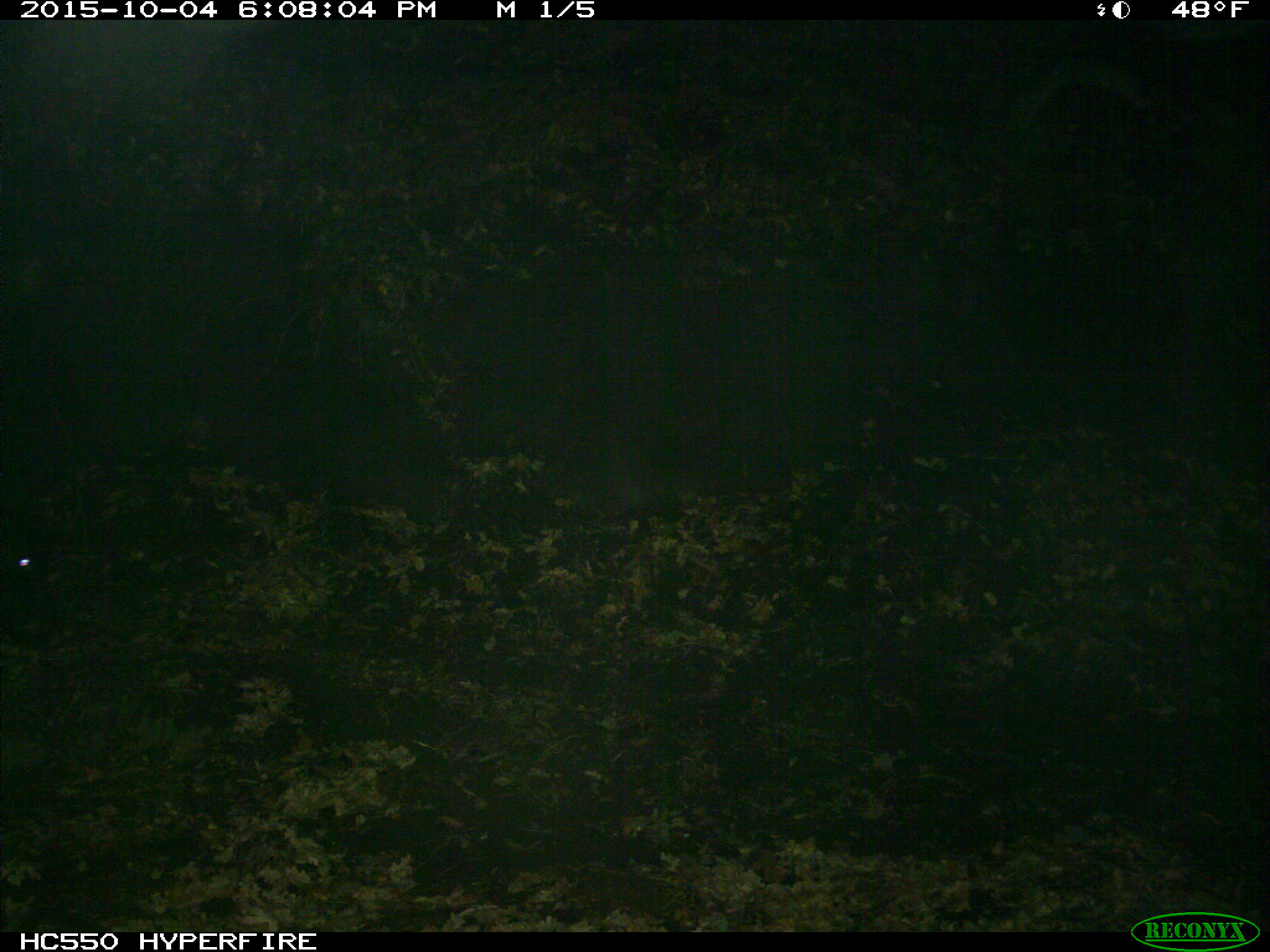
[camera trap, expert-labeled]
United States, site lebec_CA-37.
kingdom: Animalia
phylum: Chordata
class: Mammalia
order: Artiodactyla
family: Suidae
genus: Sus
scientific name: Sus scrofa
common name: wild boar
Sus scrofa (wild boar).